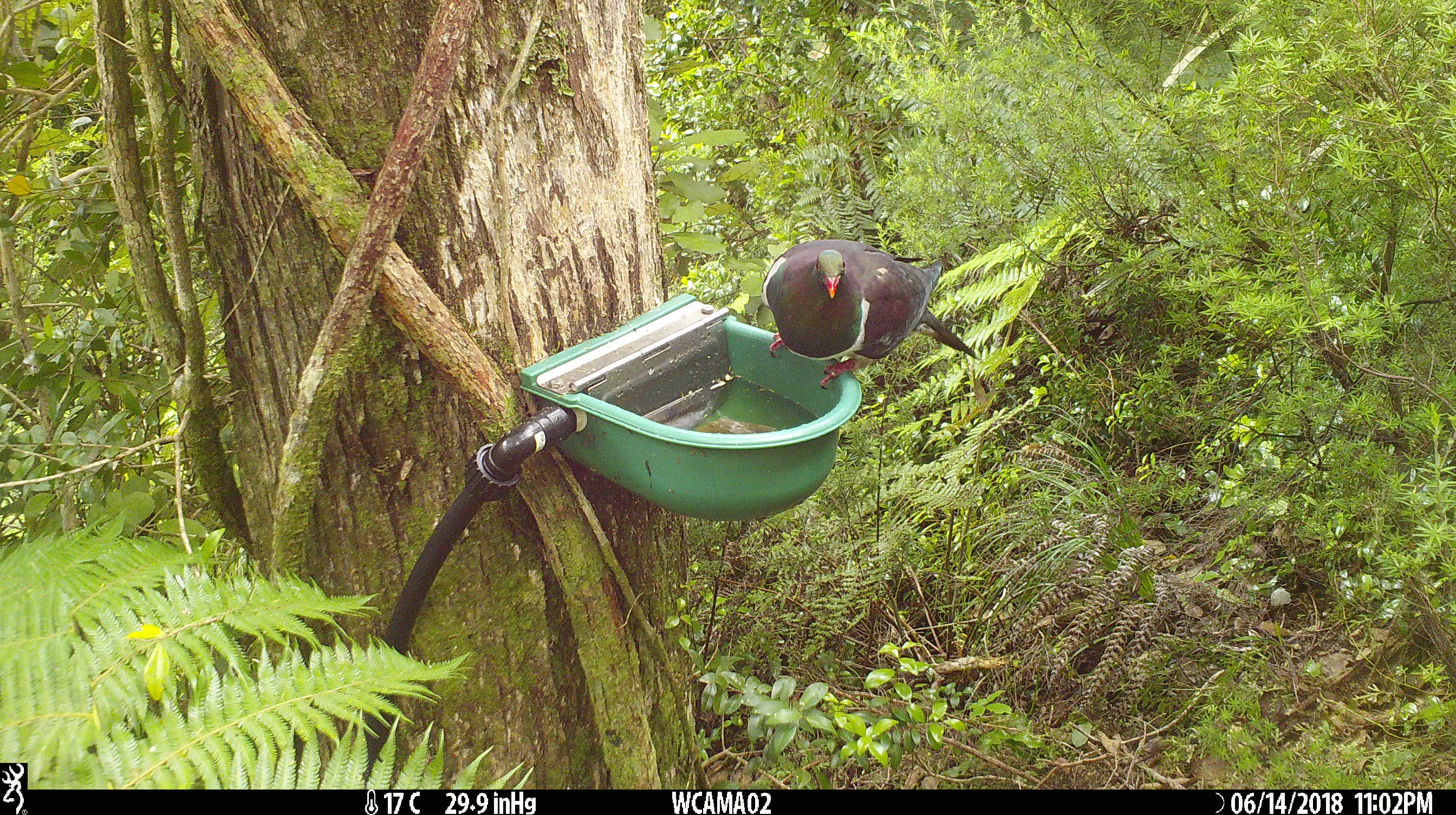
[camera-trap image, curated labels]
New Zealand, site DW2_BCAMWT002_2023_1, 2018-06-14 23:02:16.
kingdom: Animalia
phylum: Chordata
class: Aves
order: Columbiformes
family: Columbidae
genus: Hemiphaga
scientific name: Hemiphaga novaeseelandiae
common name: new zealand pigeon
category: kereru